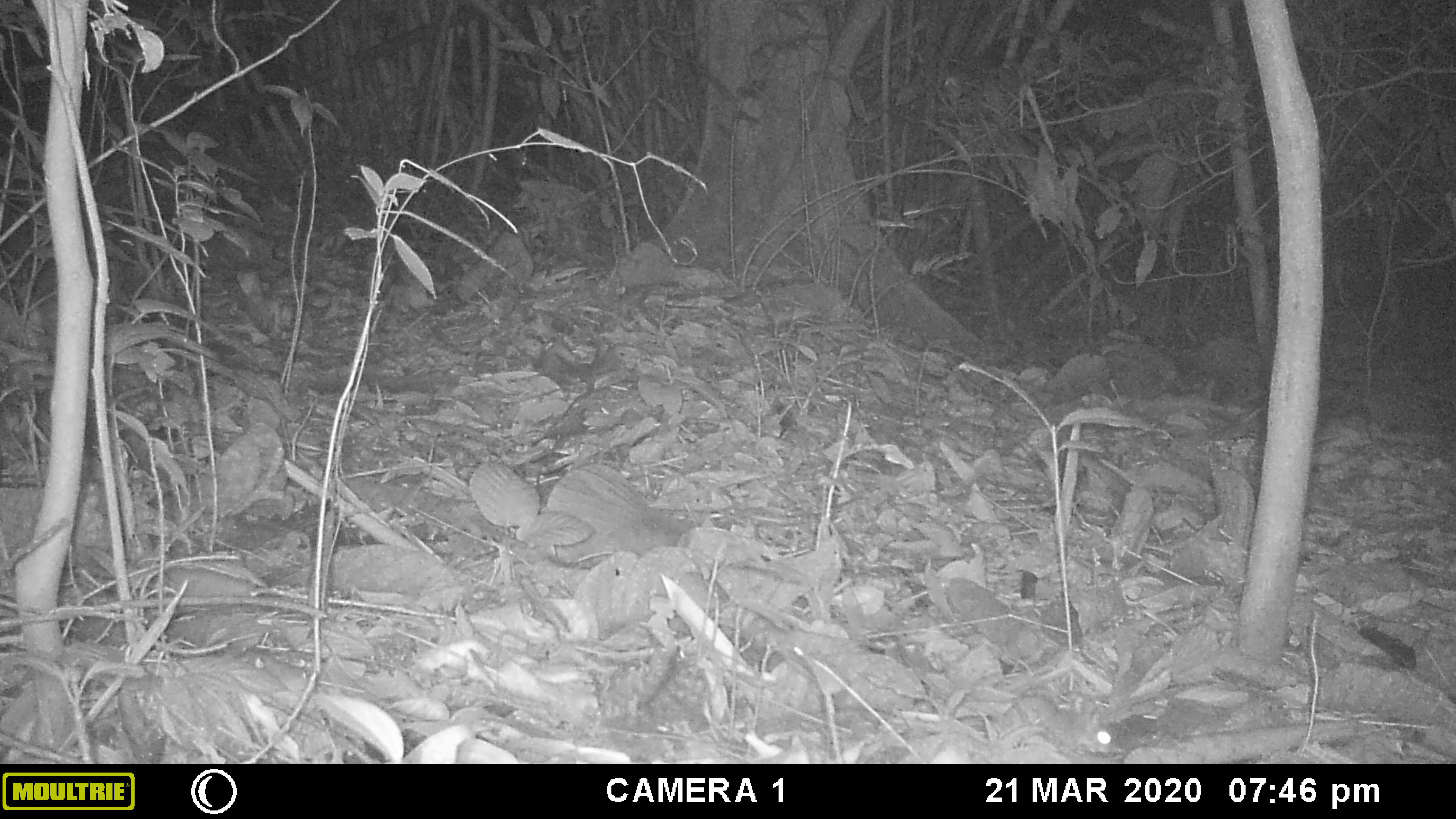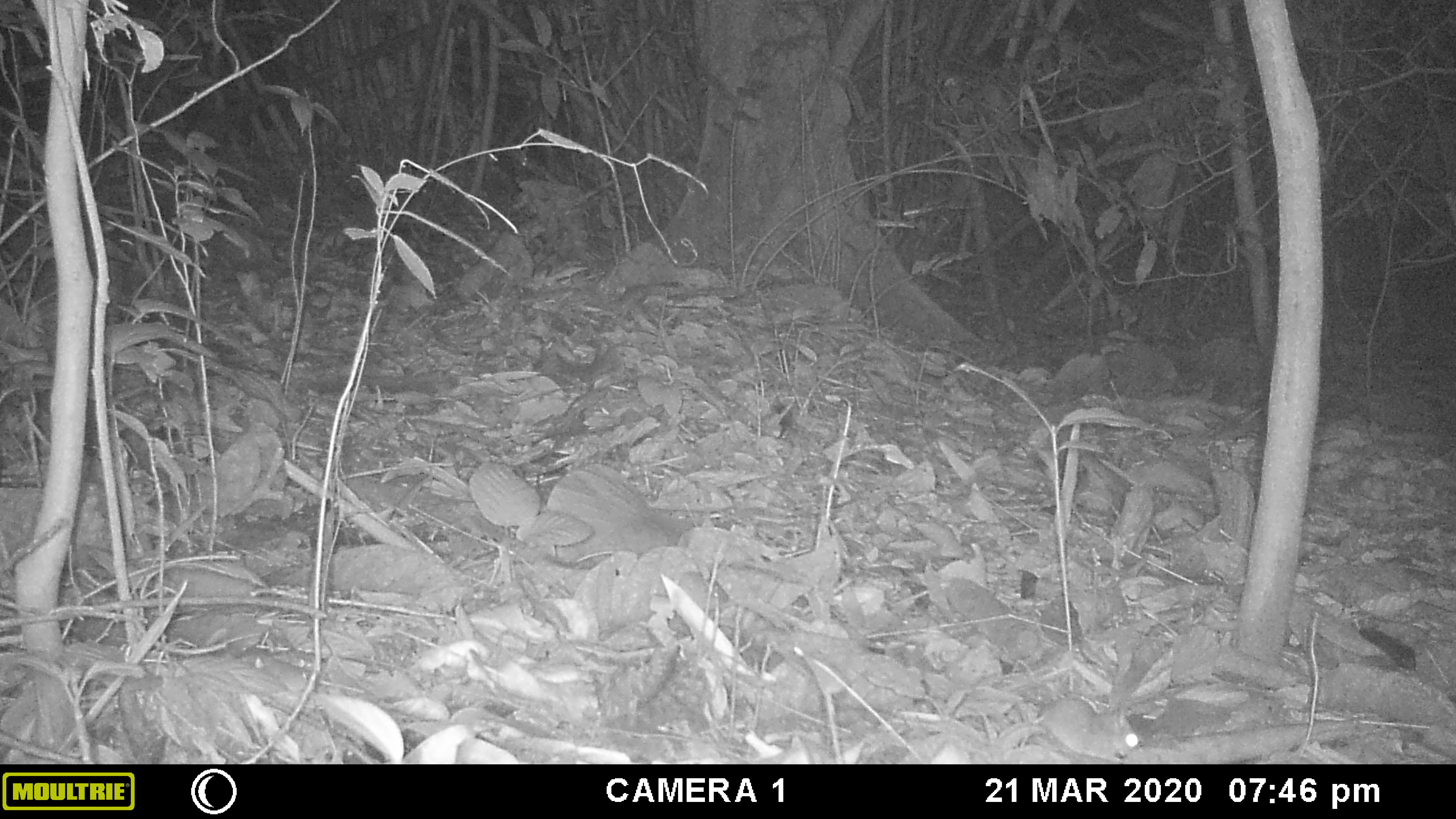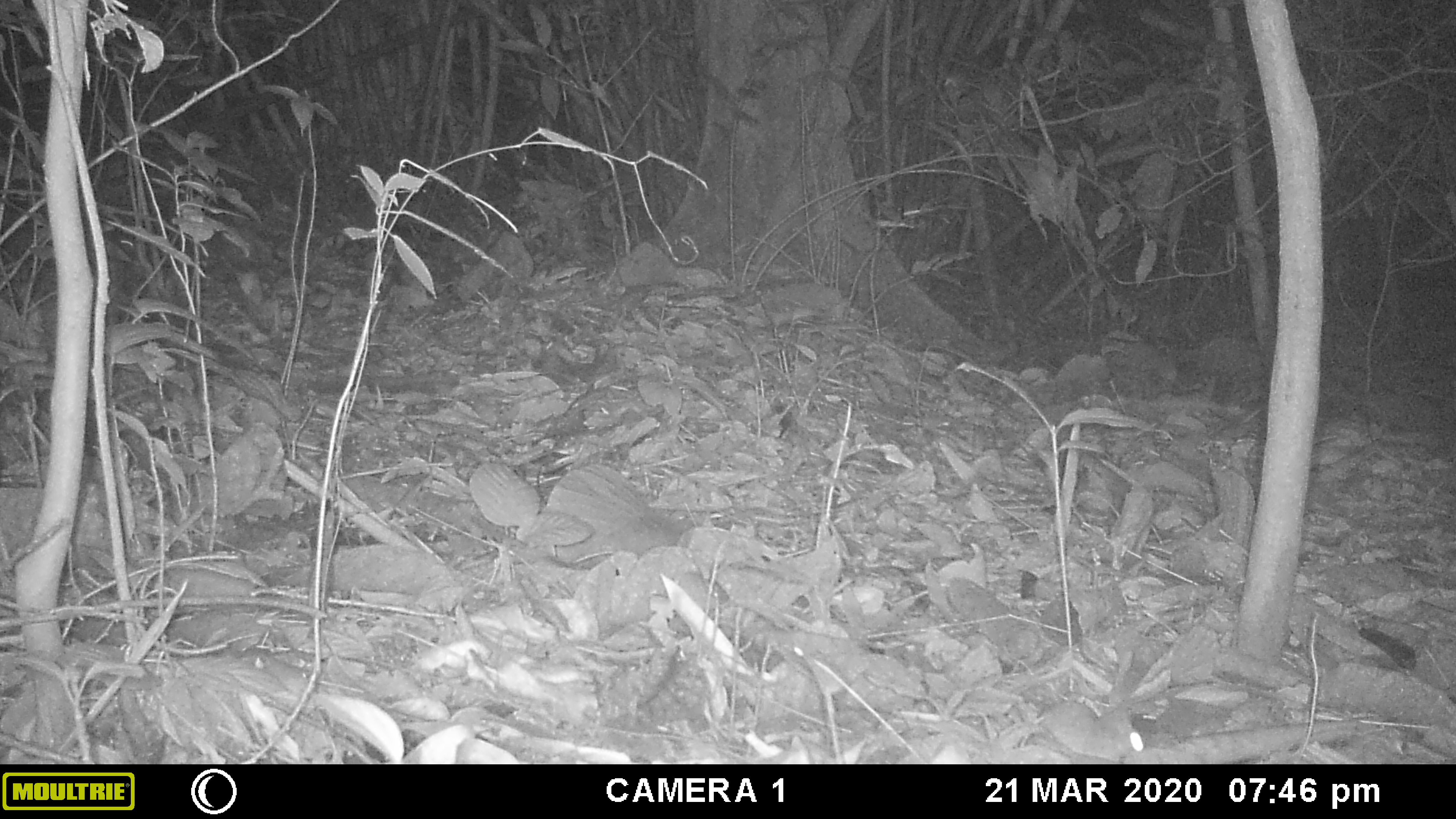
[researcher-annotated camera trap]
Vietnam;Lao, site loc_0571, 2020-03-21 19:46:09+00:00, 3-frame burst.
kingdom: Animalia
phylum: Chordata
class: Mammalia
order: Rodentia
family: Muridae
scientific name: Muridae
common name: old-world mice and rats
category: unidentified murid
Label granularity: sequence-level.